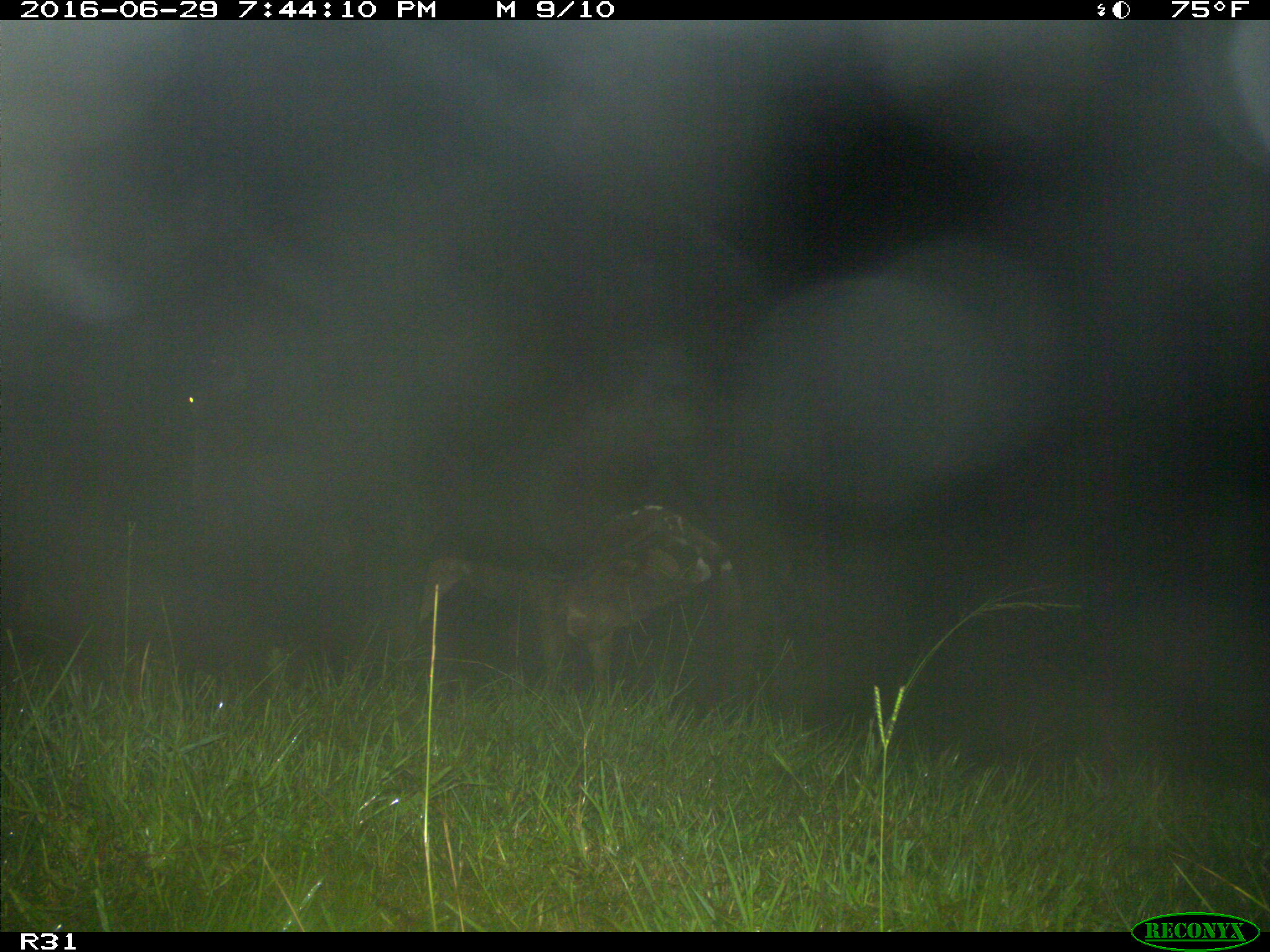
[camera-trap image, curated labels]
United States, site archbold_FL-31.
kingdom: Animalia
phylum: Chordata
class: Mammalia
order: Artiodactyla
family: Bovidae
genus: Bos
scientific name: Bos taurus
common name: domestic cow